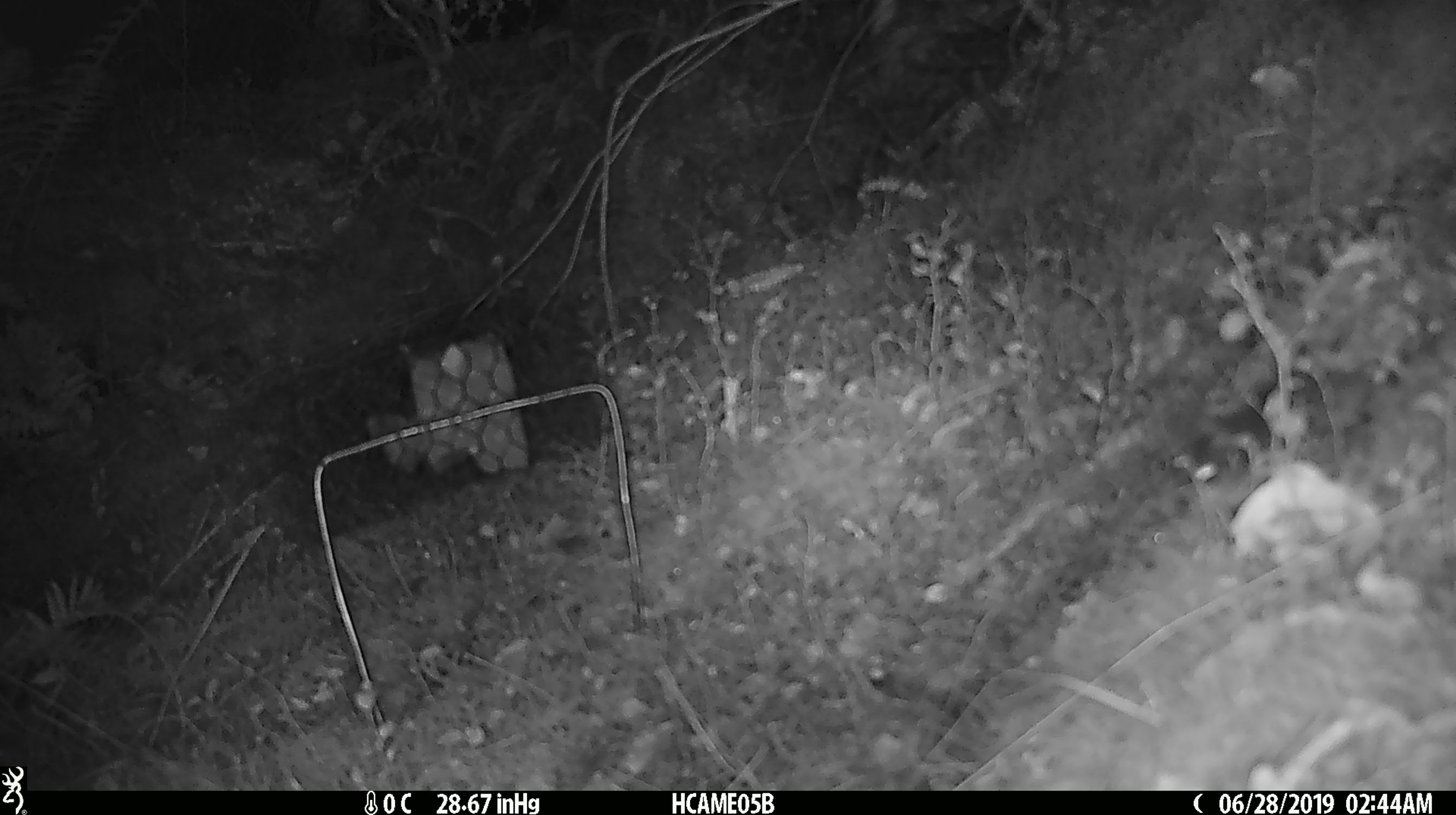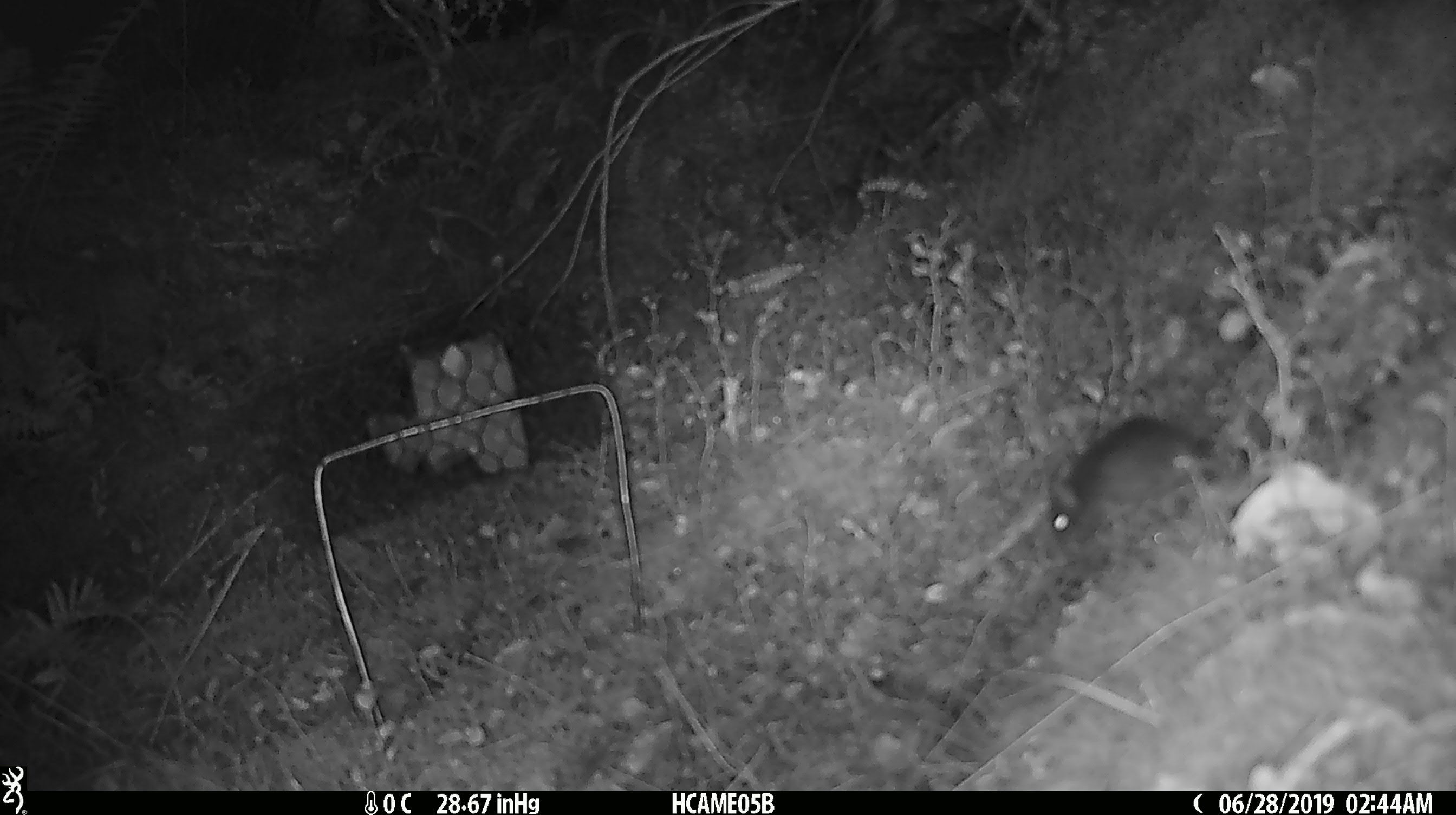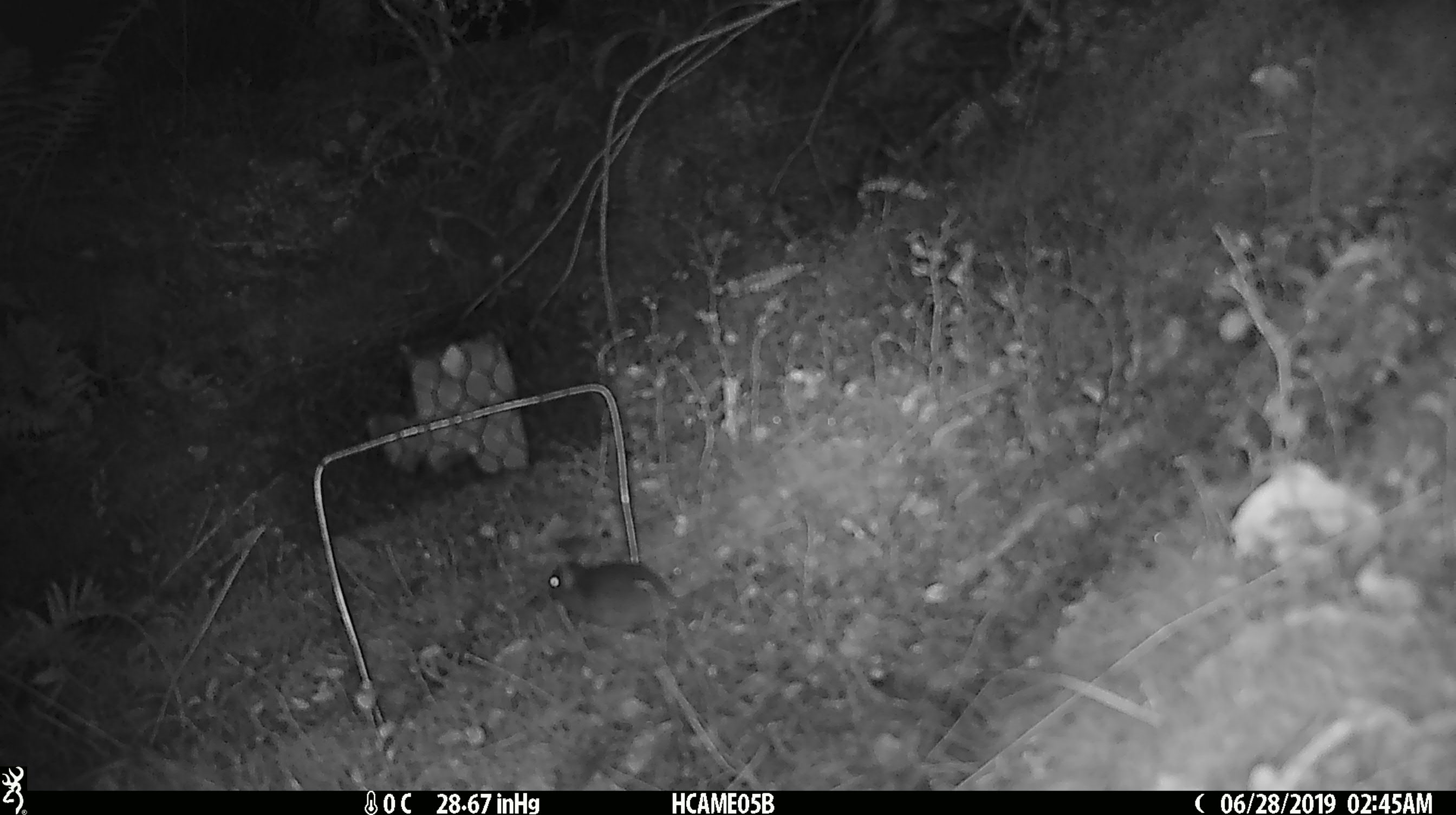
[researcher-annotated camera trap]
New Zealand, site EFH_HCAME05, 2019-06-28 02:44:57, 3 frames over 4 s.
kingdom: Animalia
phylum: Chordata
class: Mammalia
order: Rodentia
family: Muridae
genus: Mus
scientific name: Mus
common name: mouse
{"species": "mouse (Mus)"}